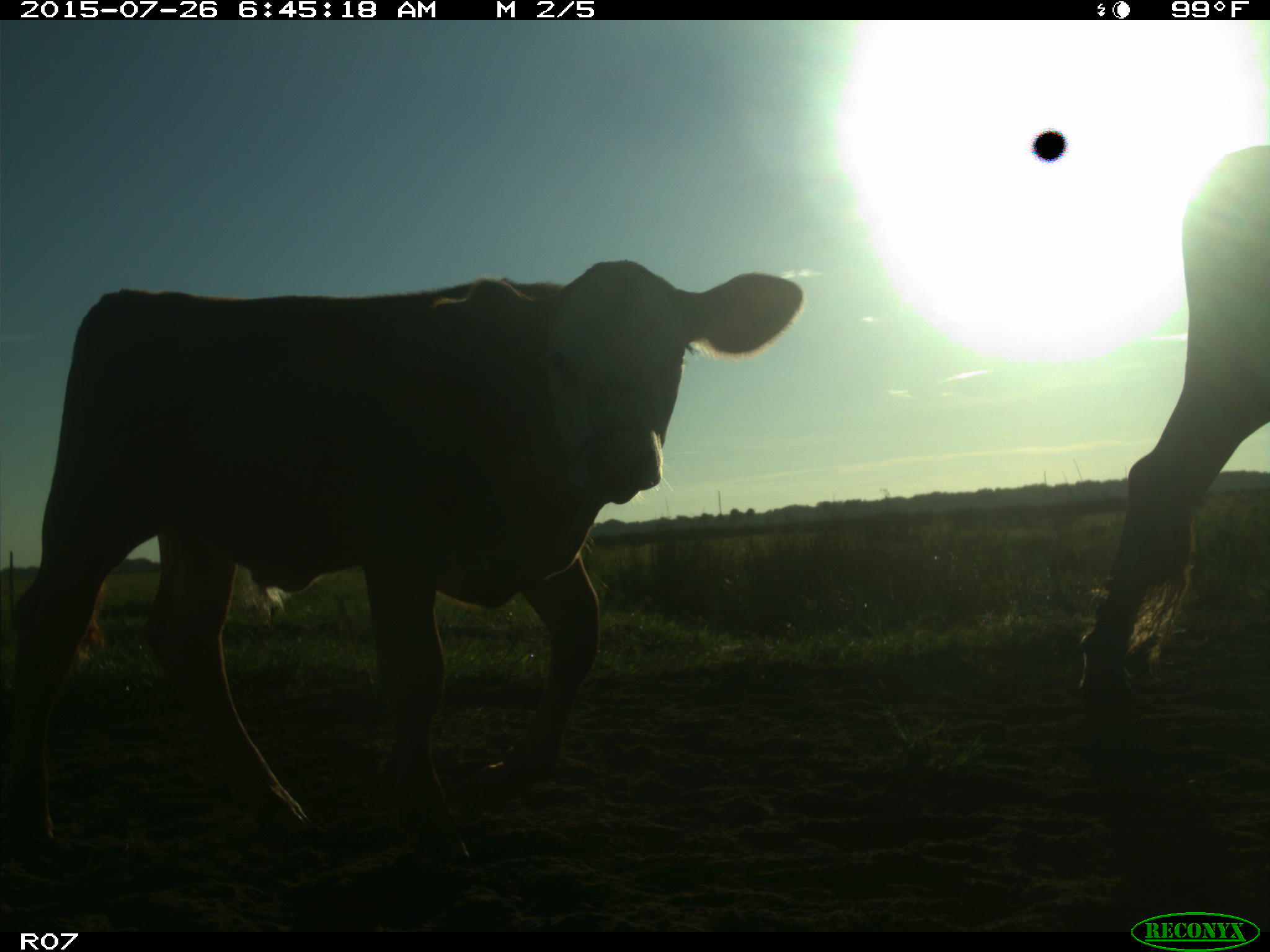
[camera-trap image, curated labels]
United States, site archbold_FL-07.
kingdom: Animalia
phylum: Chordata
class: Mammalia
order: Artiodactyla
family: Bovidae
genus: Bos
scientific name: Bos taurus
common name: domestic cow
Bos taurus (domestic cow).